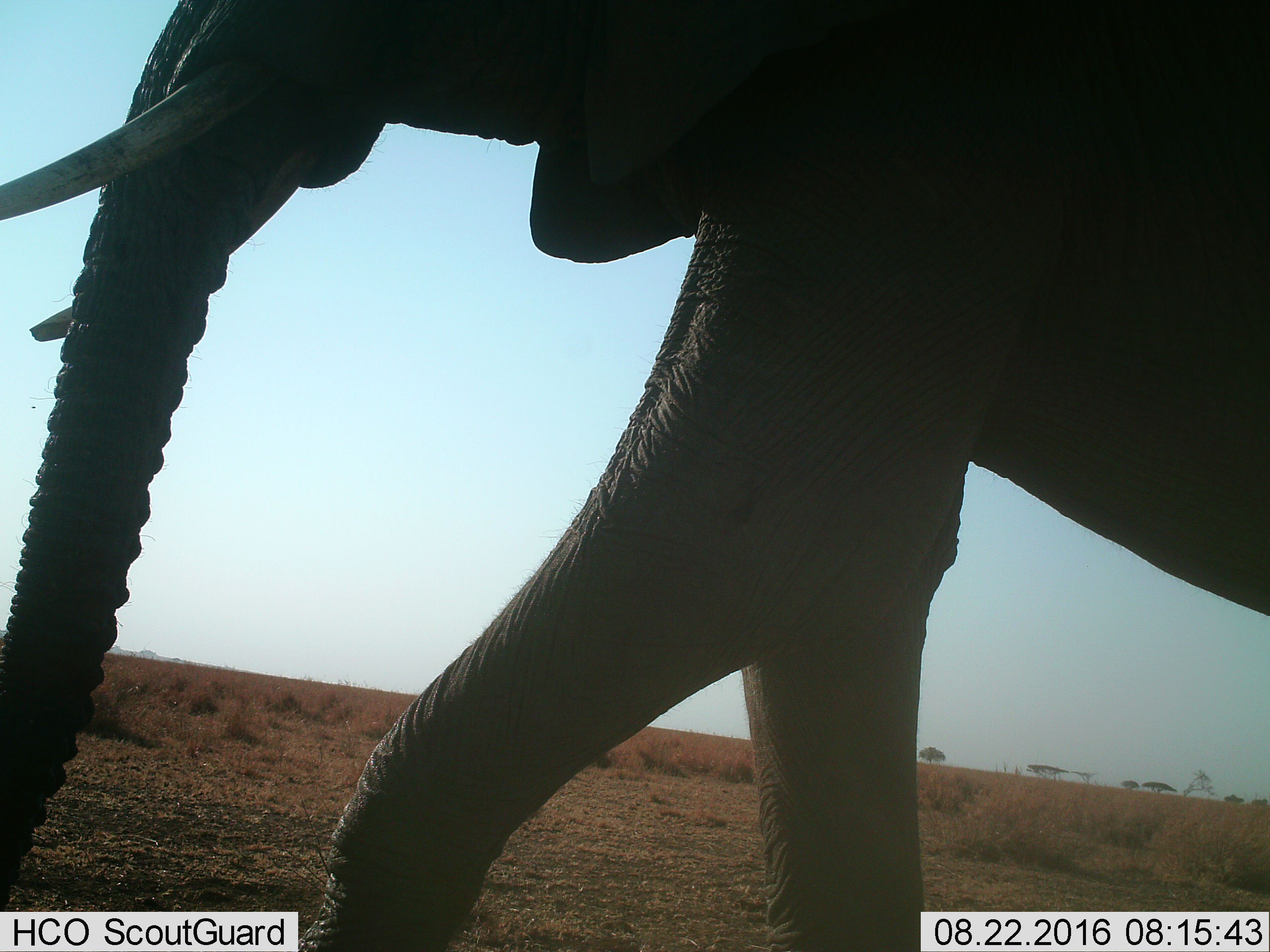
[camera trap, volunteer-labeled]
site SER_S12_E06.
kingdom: Animalia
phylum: Chordata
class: Mammalia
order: Proboscidea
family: Elephantidae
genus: Loxodonta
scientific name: Loxodonta africana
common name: african bush elephant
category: elephant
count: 1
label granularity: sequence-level